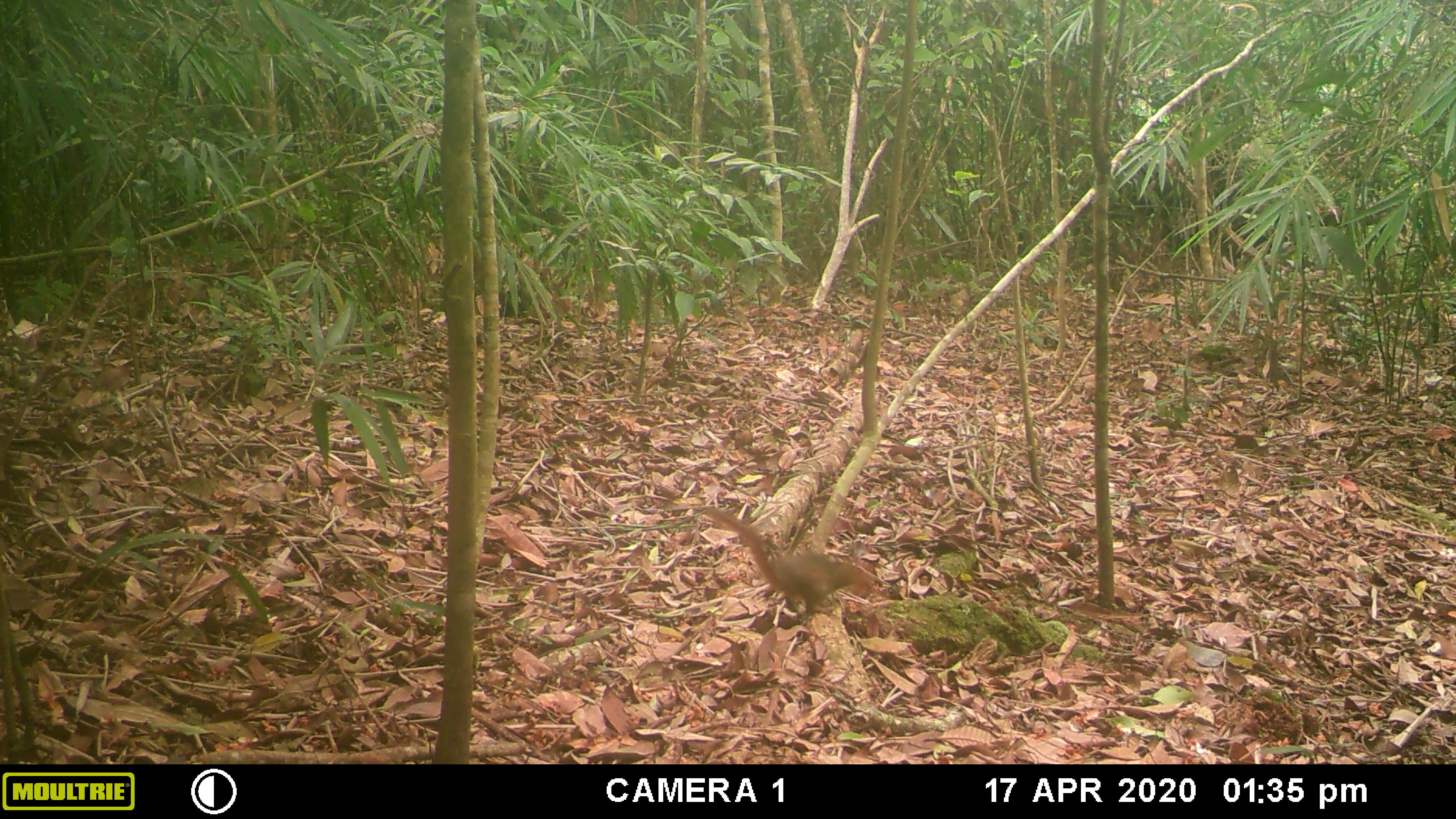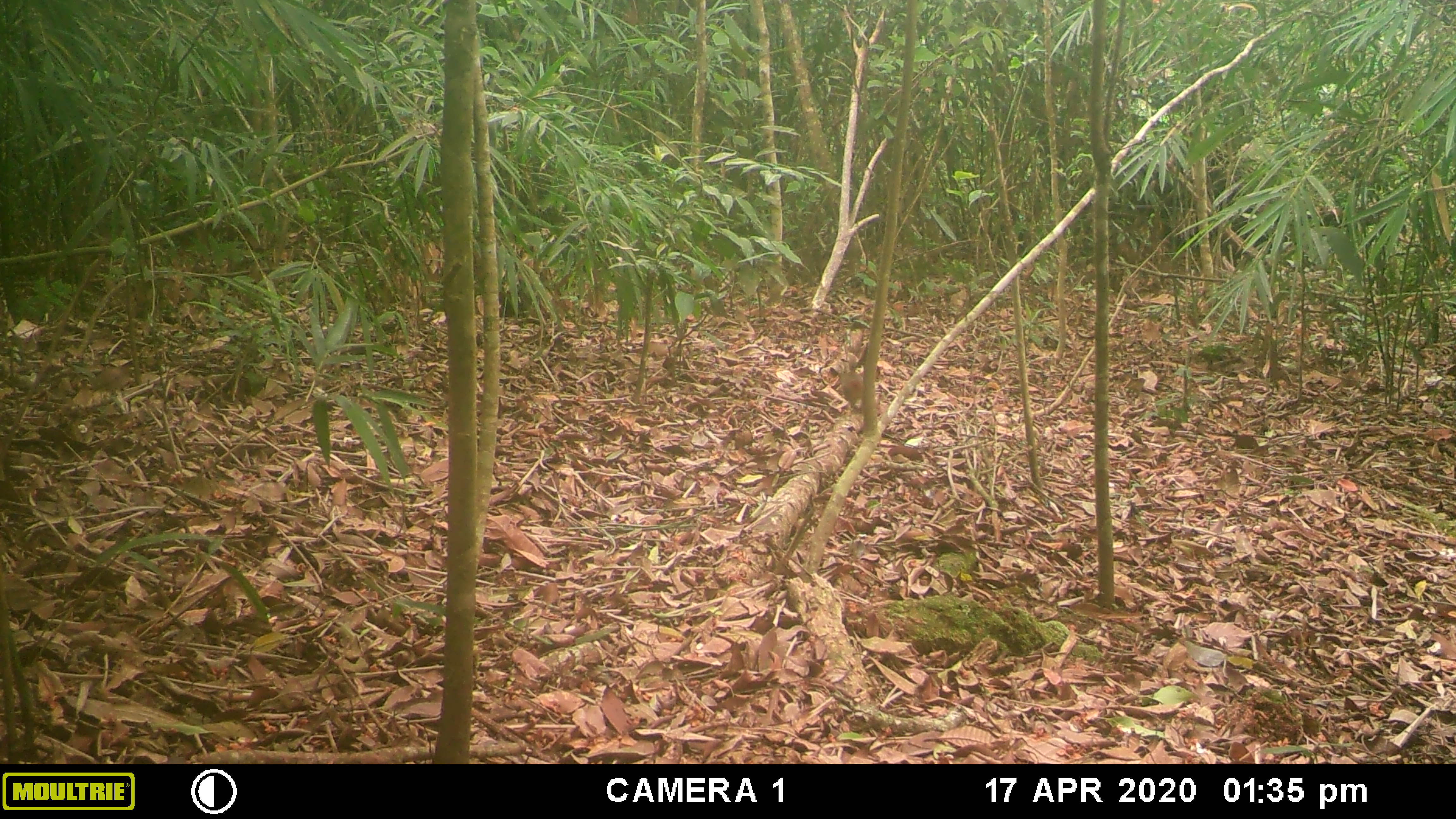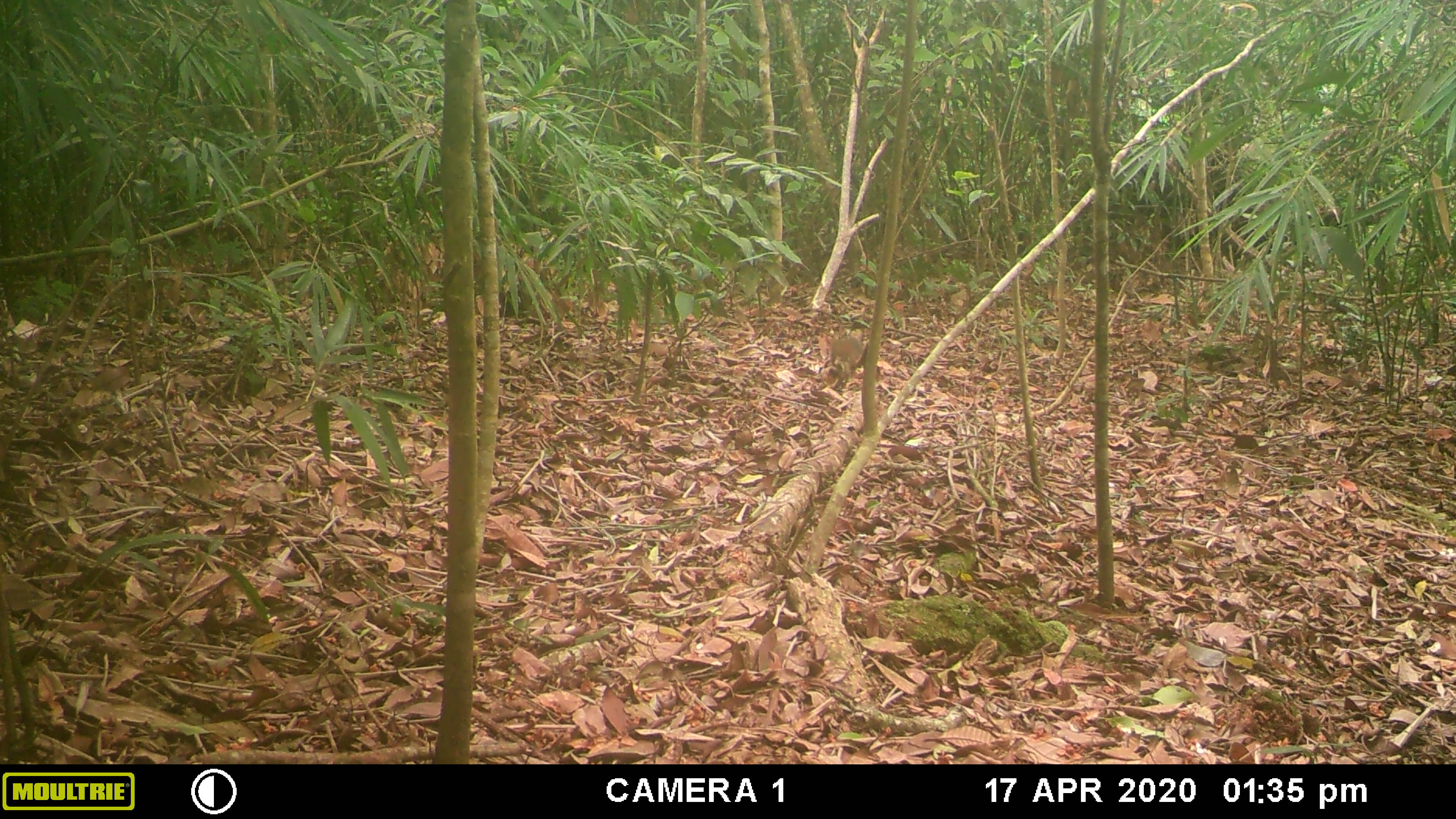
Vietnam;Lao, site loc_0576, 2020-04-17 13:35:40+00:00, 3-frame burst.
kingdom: Animalia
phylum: Chordata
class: Mammalia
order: Rodentia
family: Sciuridae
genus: Dremomys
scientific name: Dremomys rufigenis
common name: red-cheeked squirrel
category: red cheeked squirrel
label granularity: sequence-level